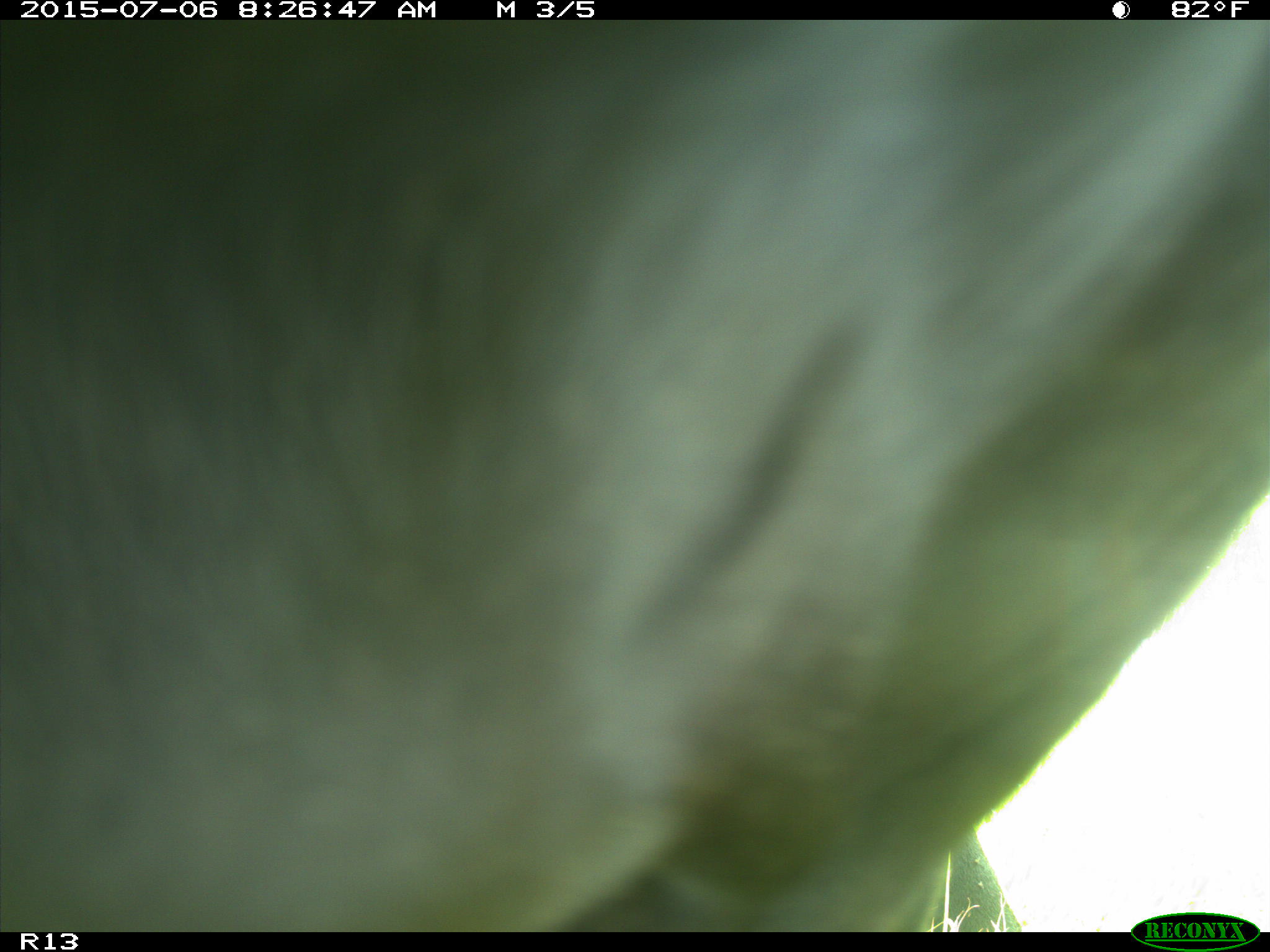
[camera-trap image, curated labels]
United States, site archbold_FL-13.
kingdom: Animalia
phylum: Chordata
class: Mammalia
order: Artiodactyla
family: Bovidae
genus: Bos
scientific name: Bos taurus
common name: domestic cow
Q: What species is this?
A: Bos taurus (domestic cow).